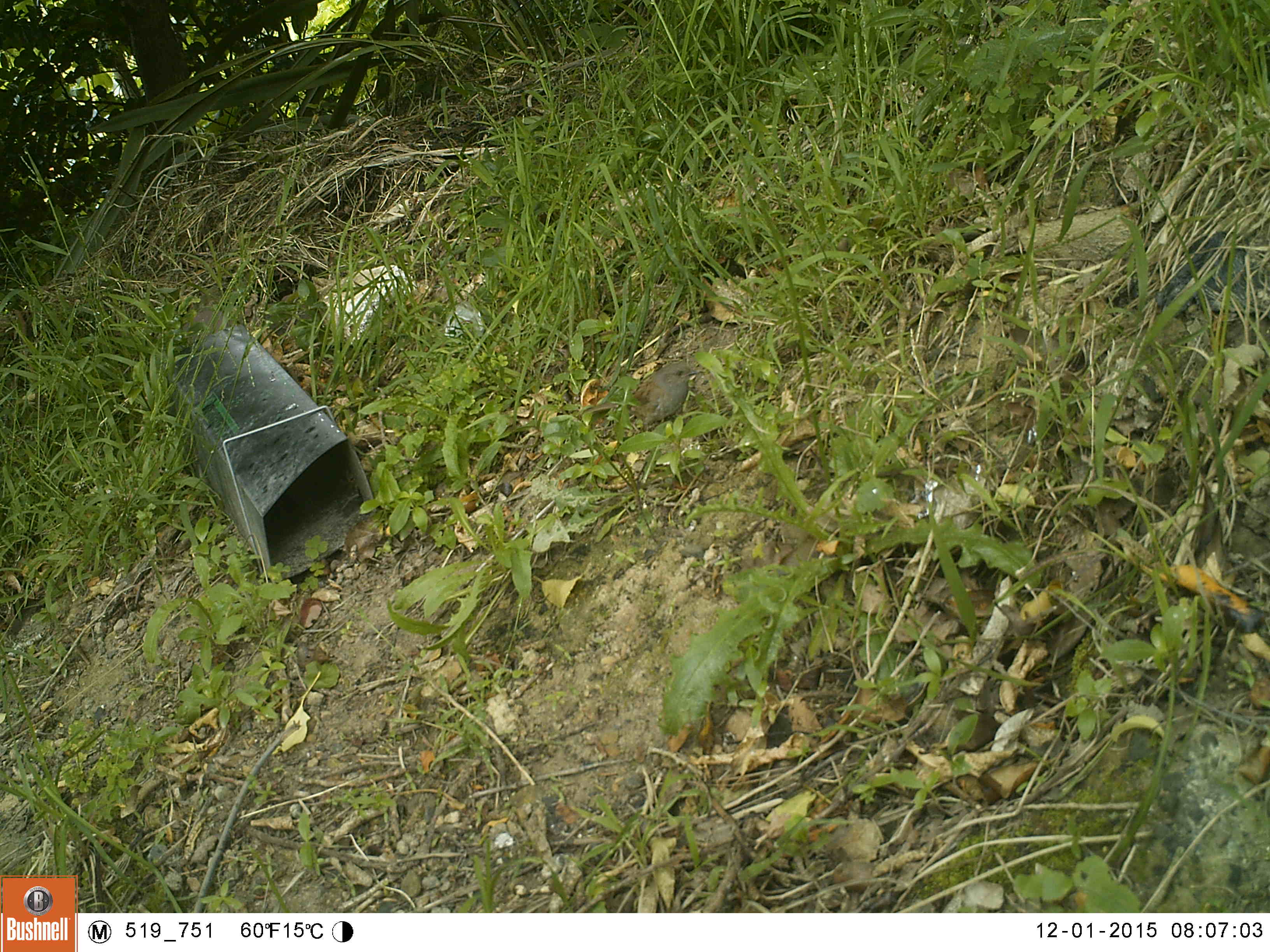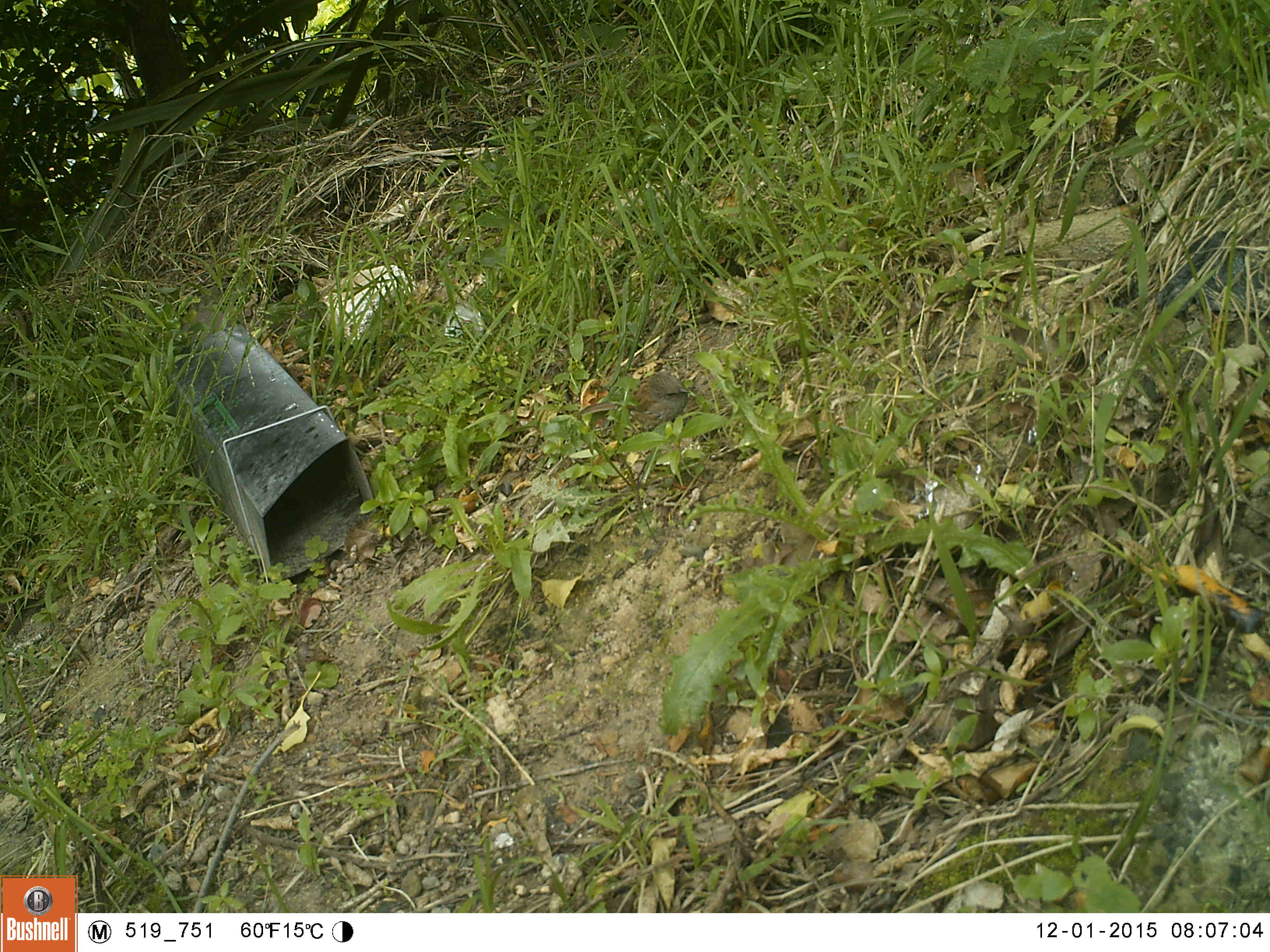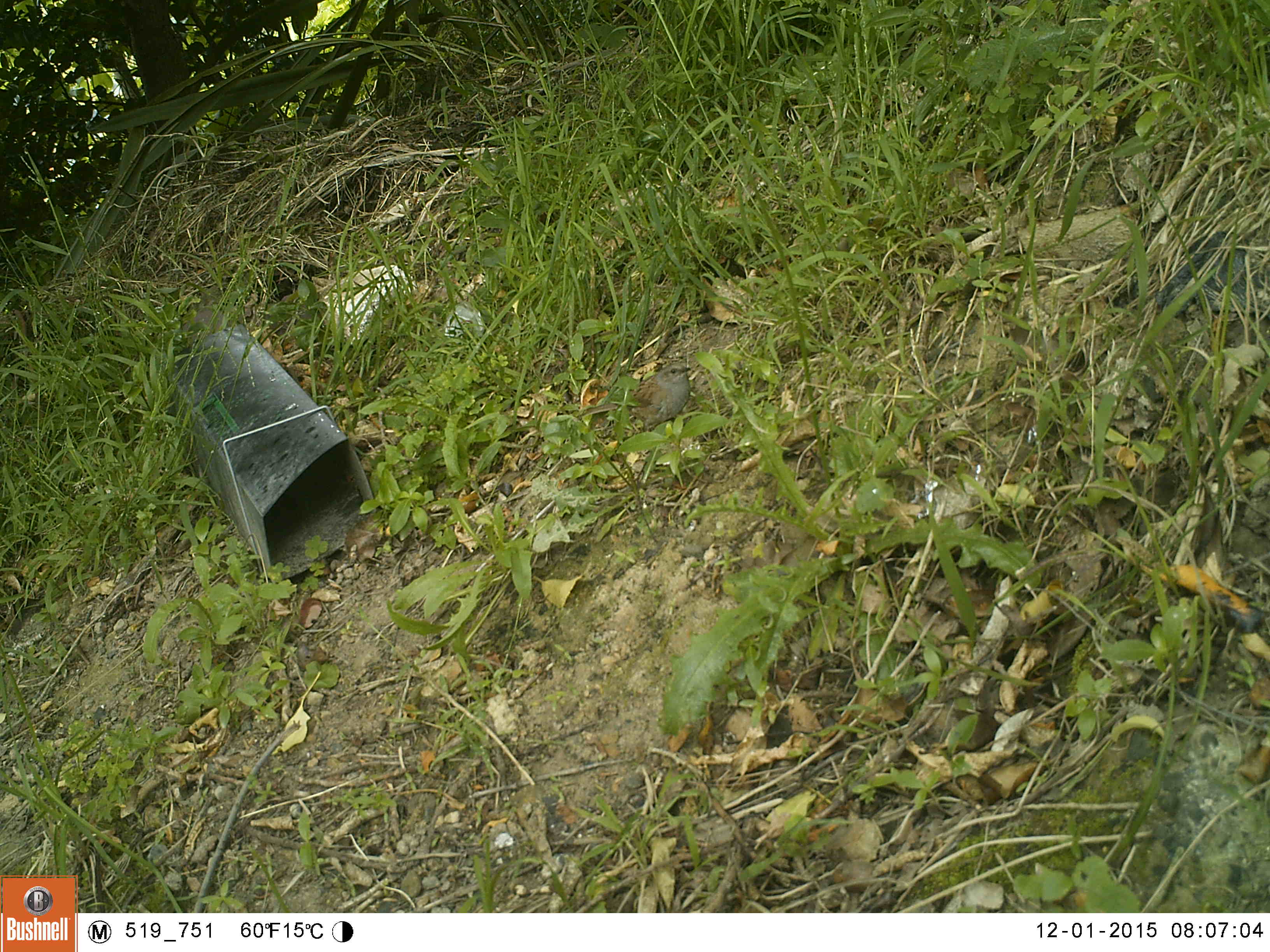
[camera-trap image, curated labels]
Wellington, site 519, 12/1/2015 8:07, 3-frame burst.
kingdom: Animalia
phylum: Chordata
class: Aves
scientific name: Aves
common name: bird